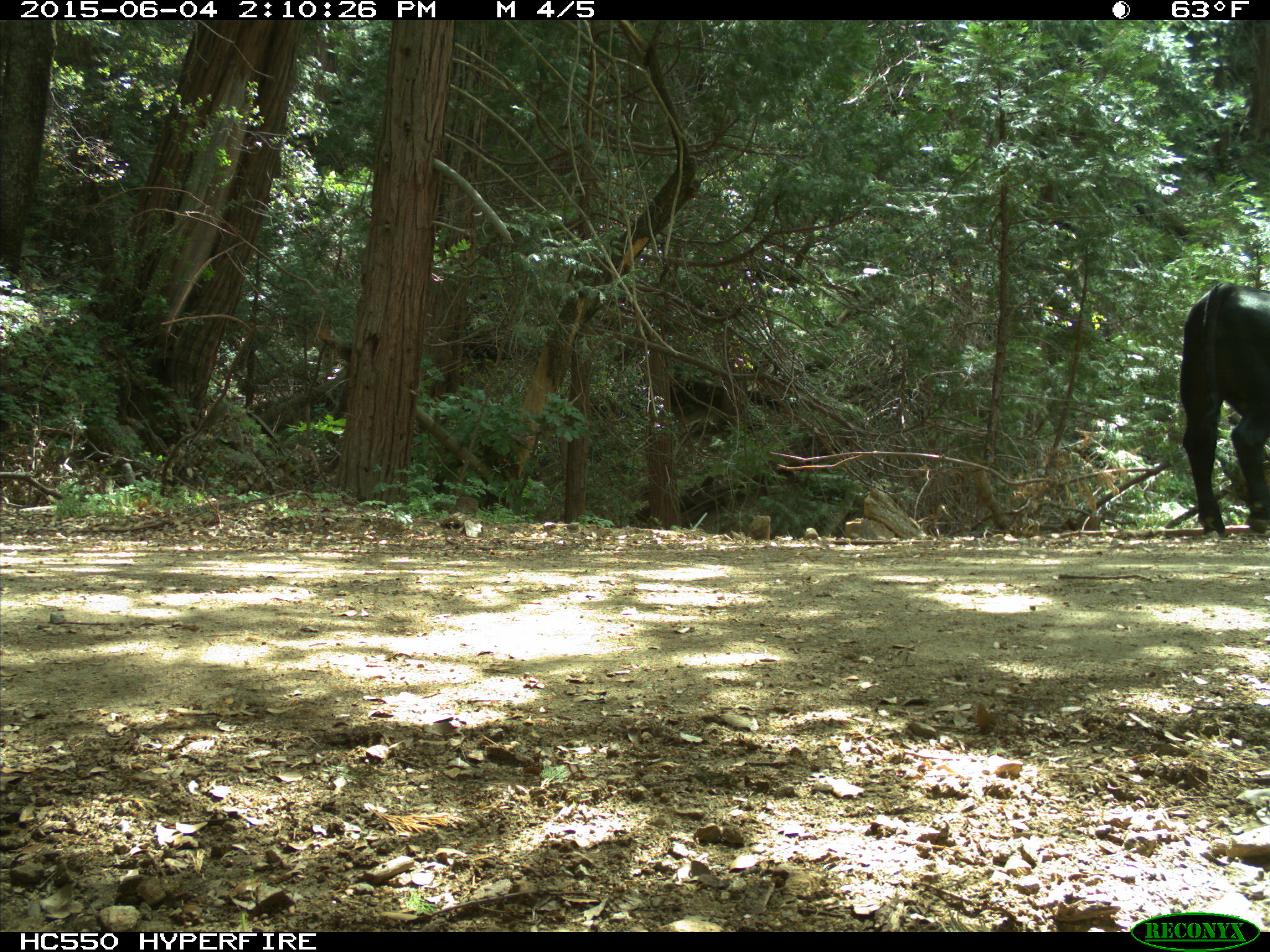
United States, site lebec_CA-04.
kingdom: Animalia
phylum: Chordata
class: Mammalia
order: Artiodactyla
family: Bovidae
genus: Bos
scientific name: Bos taurus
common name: domestic cow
Bos taurus (domestic cow).